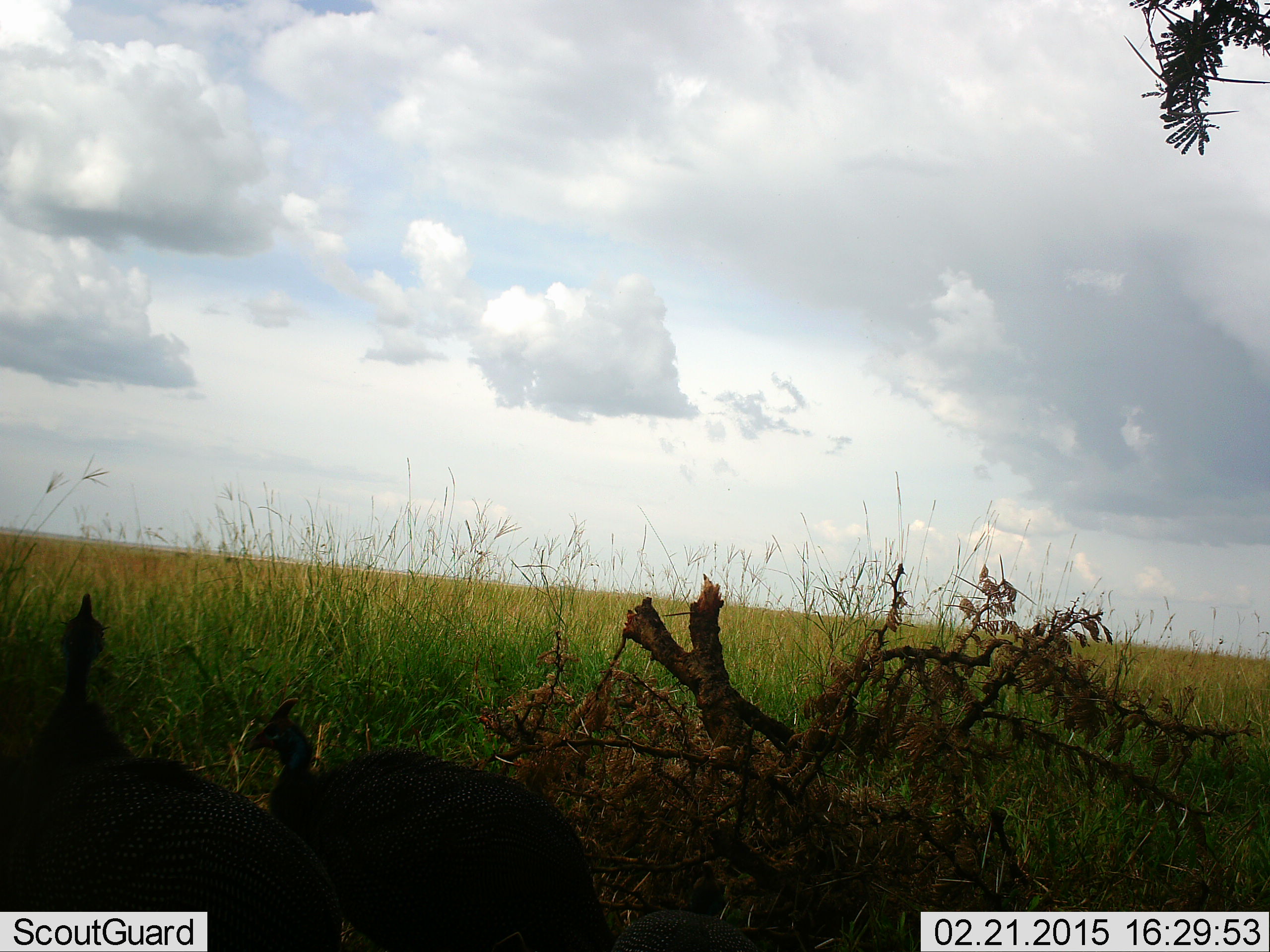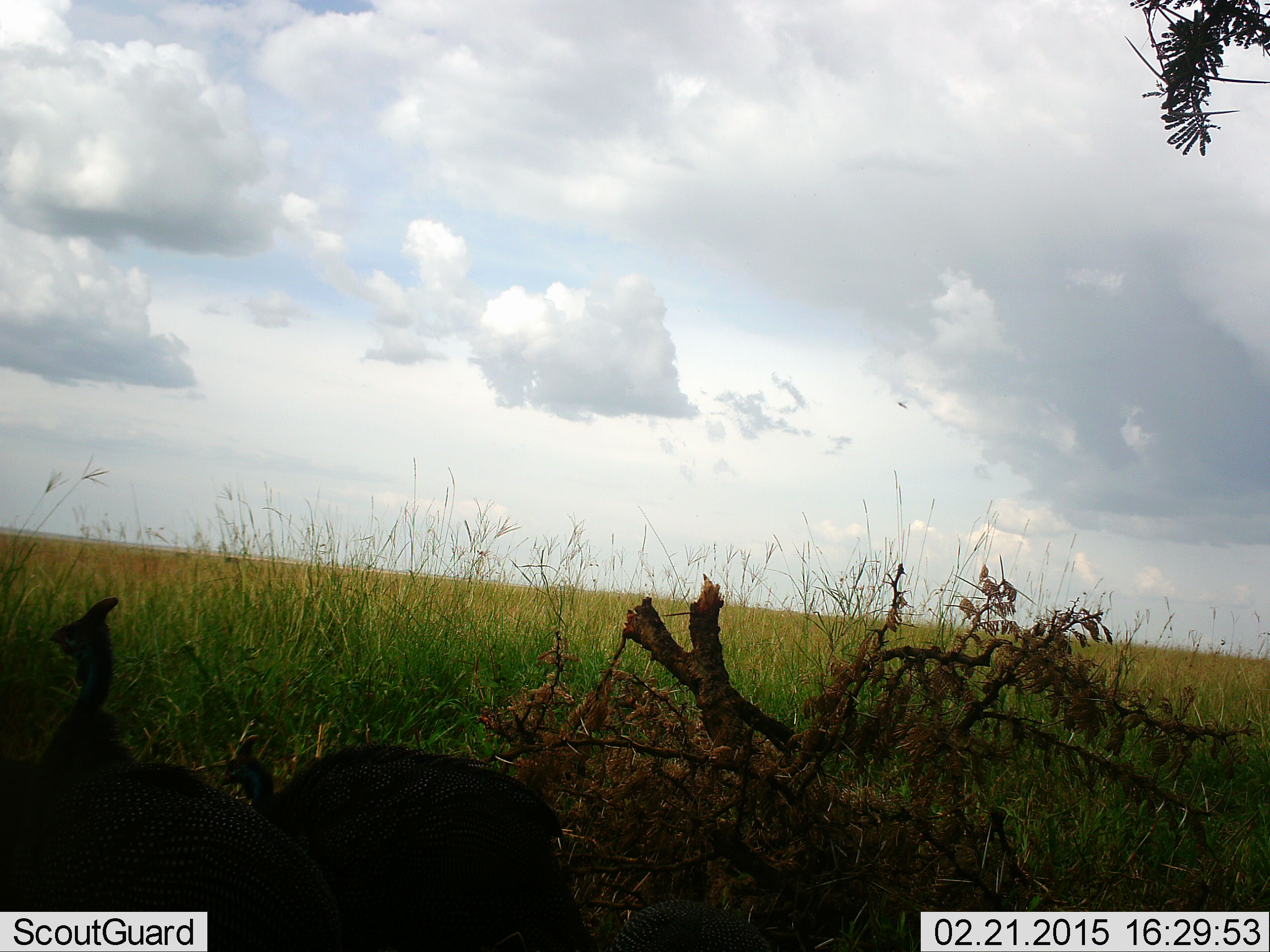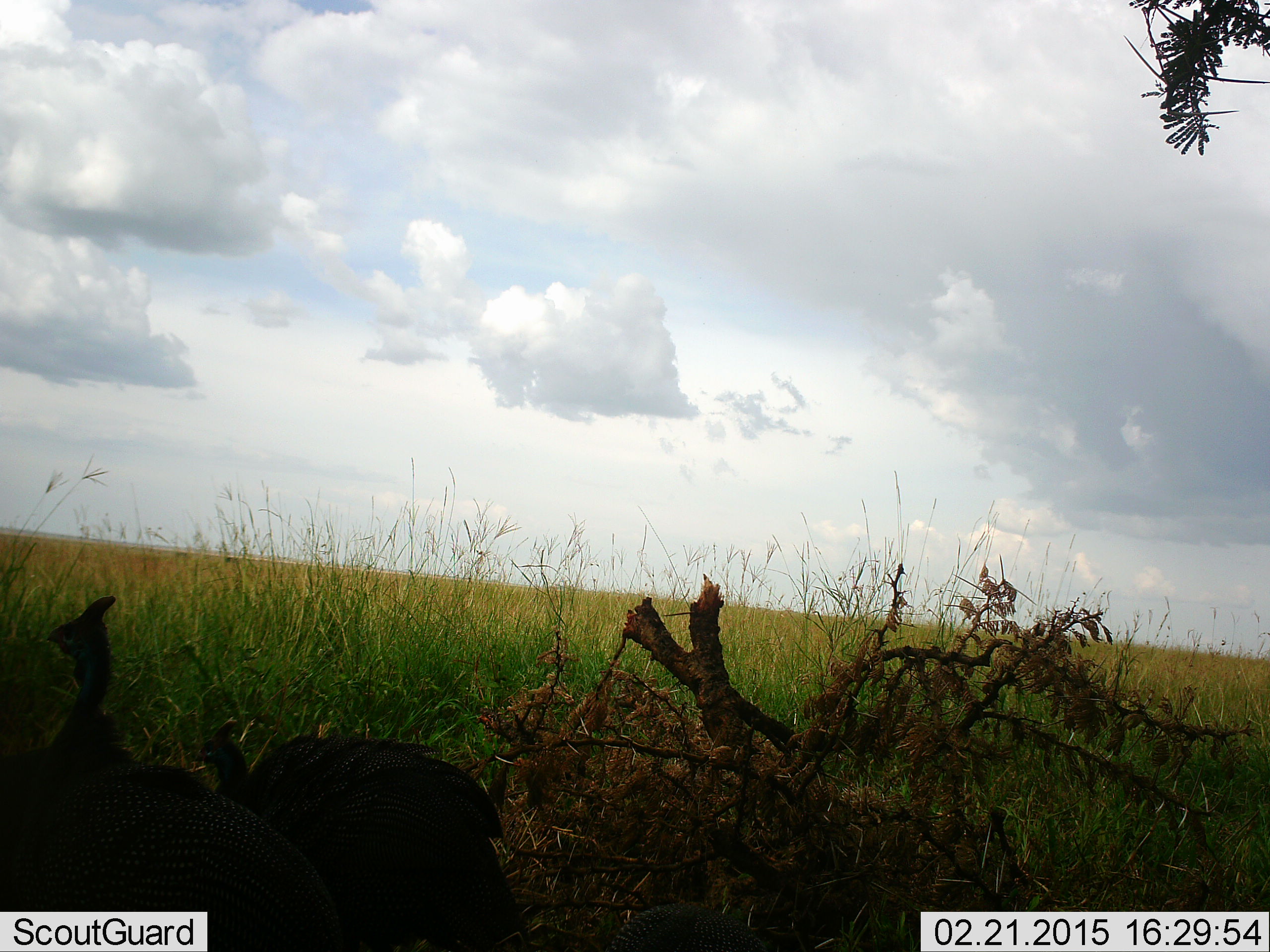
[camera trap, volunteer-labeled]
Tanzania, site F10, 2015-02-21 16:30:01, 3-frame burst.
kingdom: Animalia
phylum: Chordata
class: Aves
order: Galliformes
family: Numididae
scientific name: Numididae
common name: guinea fowl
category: guineafowl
Guineafowl (guinea fowl) (Numididae), count 2. Behavior (volunteer vote fractions): standing 40%, resting 0%, moving 30%, interacting 10%. Young present (vote fraction): 0%. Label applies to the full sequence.